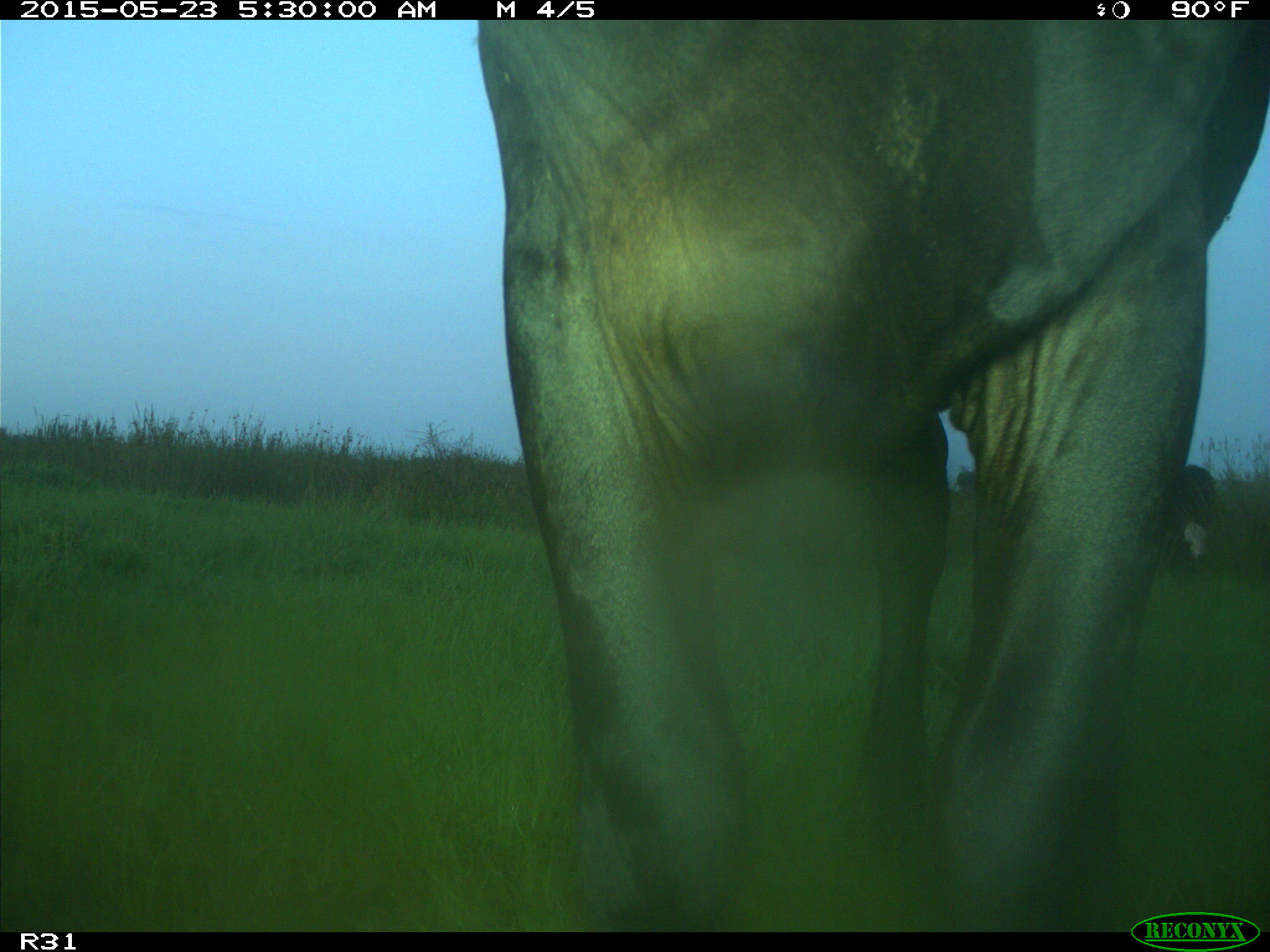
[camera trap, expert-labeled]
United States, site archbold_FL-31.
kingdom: Animalia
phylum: Chordata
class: Mammalia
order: Artiodactyla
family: Bovidae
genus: Bos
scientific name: Bos taurus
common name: domestic cow